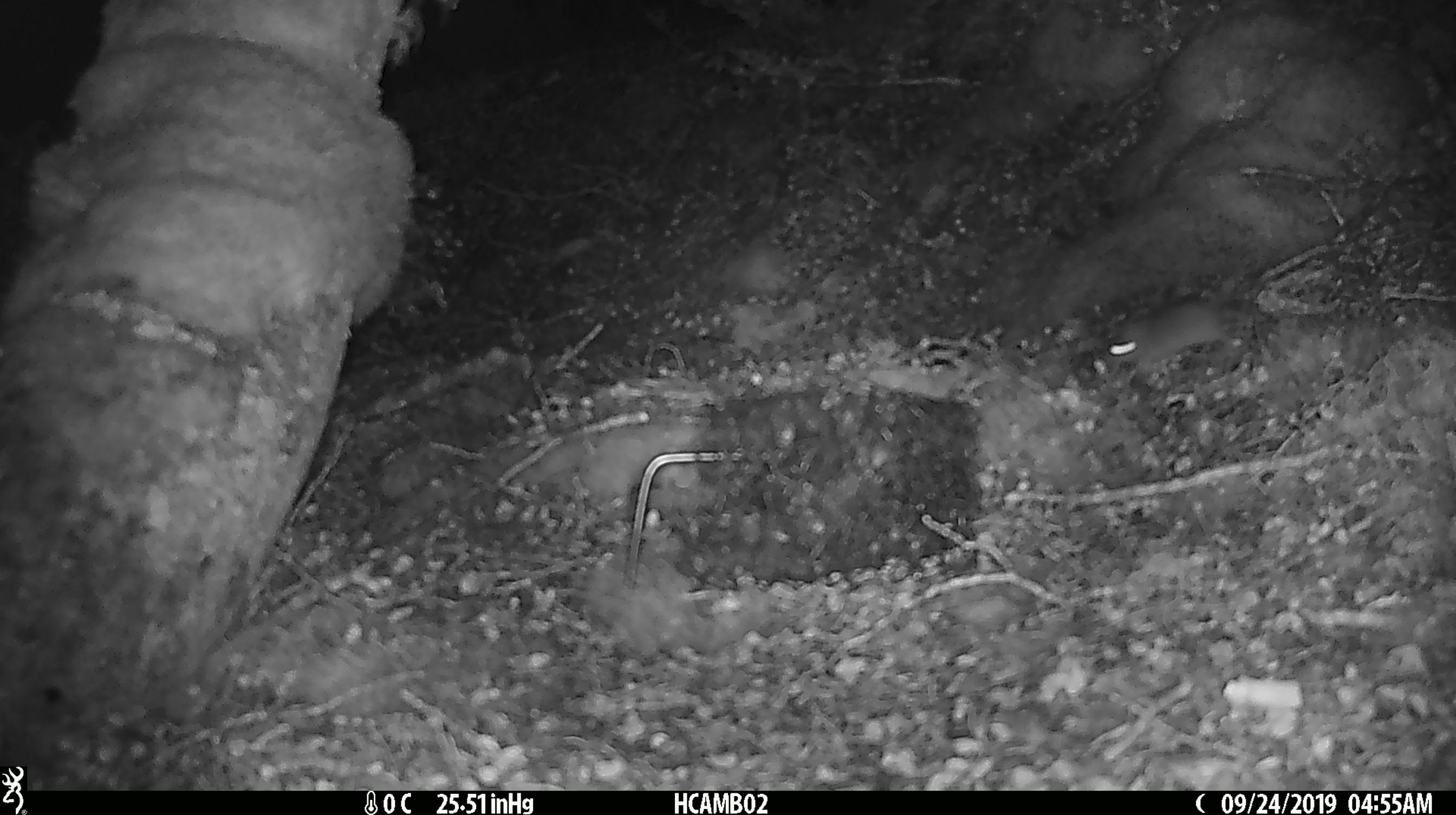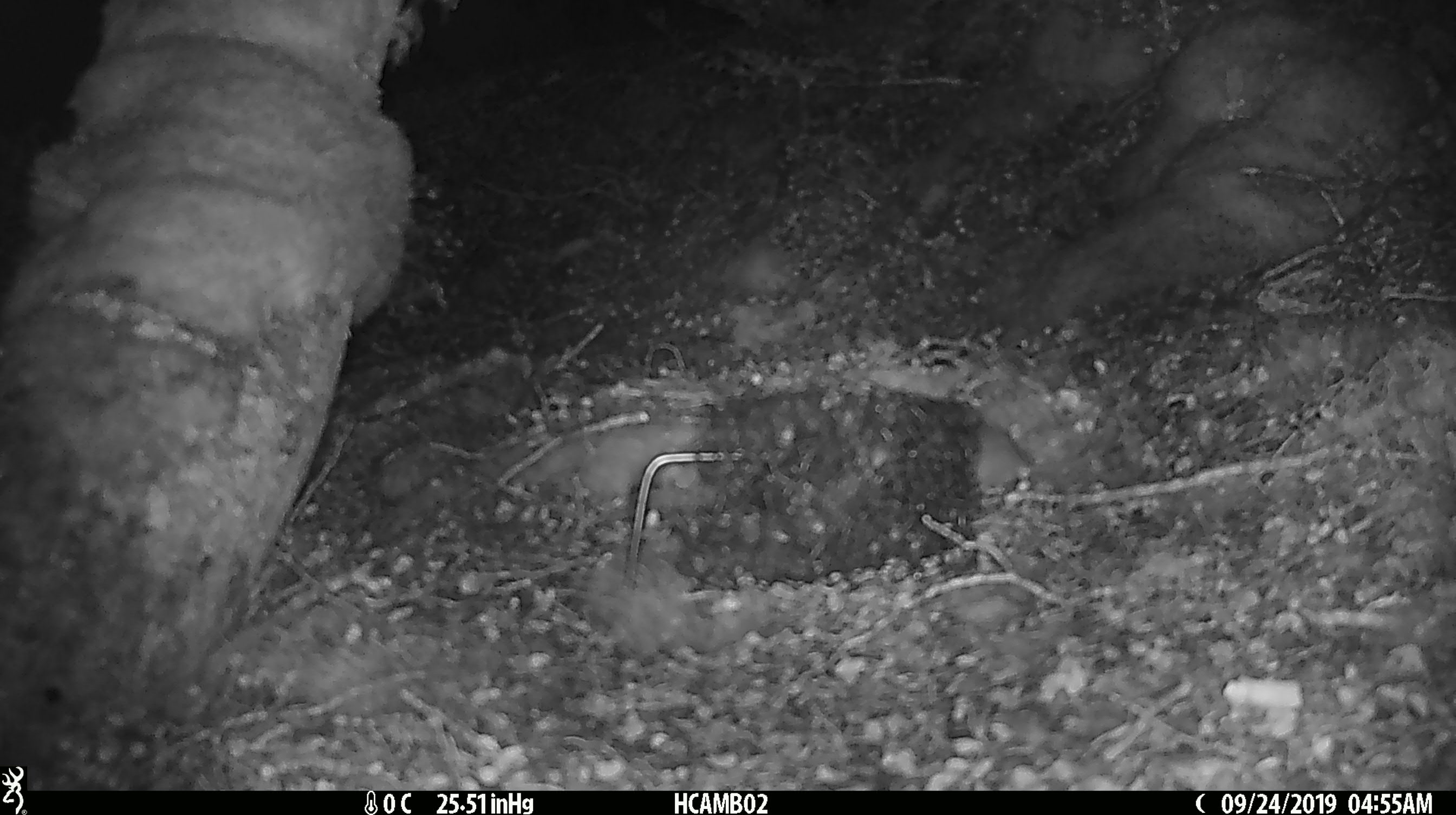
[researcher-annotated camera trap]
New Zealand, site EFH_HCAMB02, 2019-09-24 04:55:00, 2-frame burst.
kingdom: Animalia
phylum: Chordata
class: Mammalia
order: Rodentia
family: Muridae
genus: Mus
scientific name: Mus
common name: mouse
Mouse (Mus).